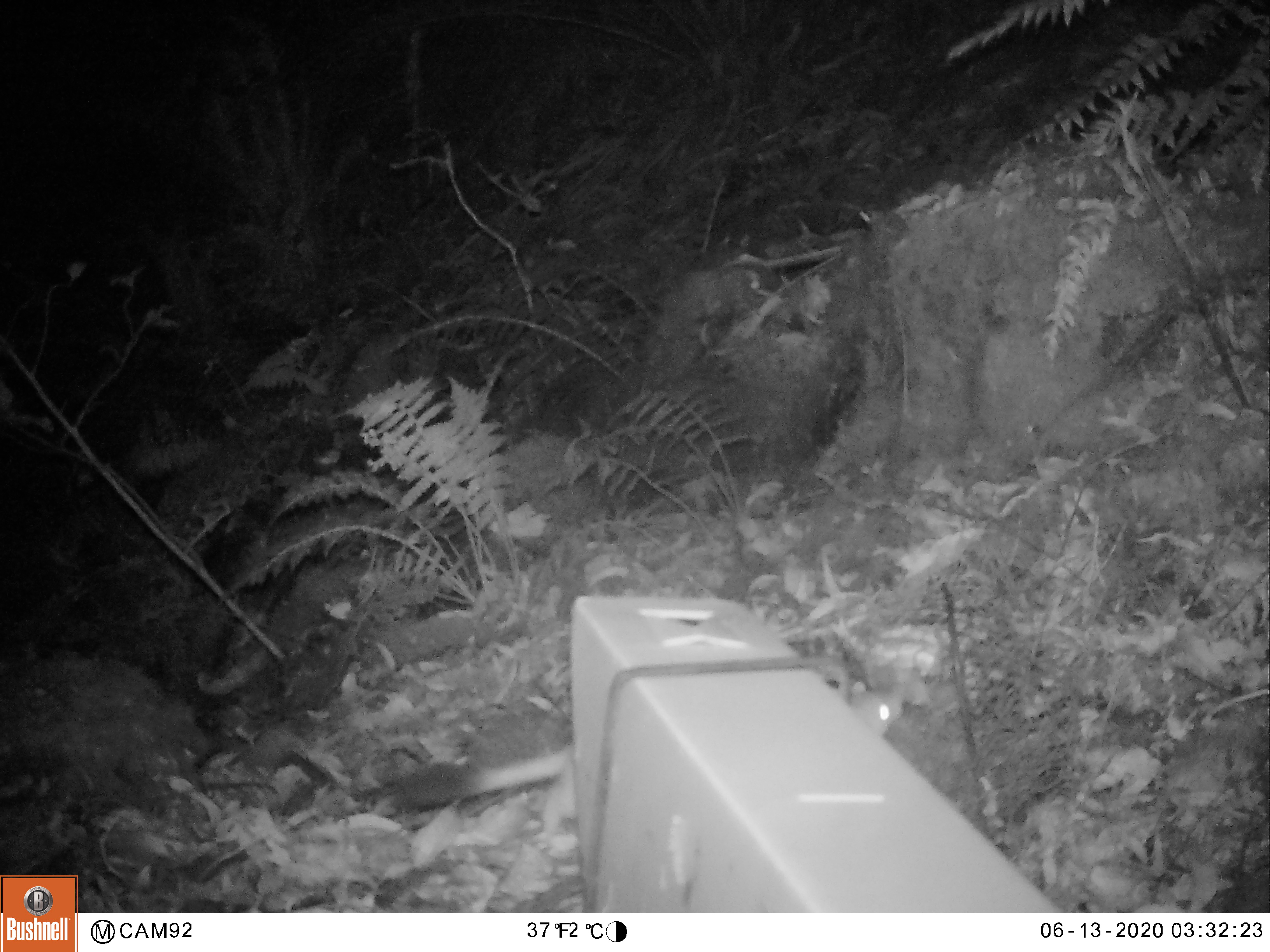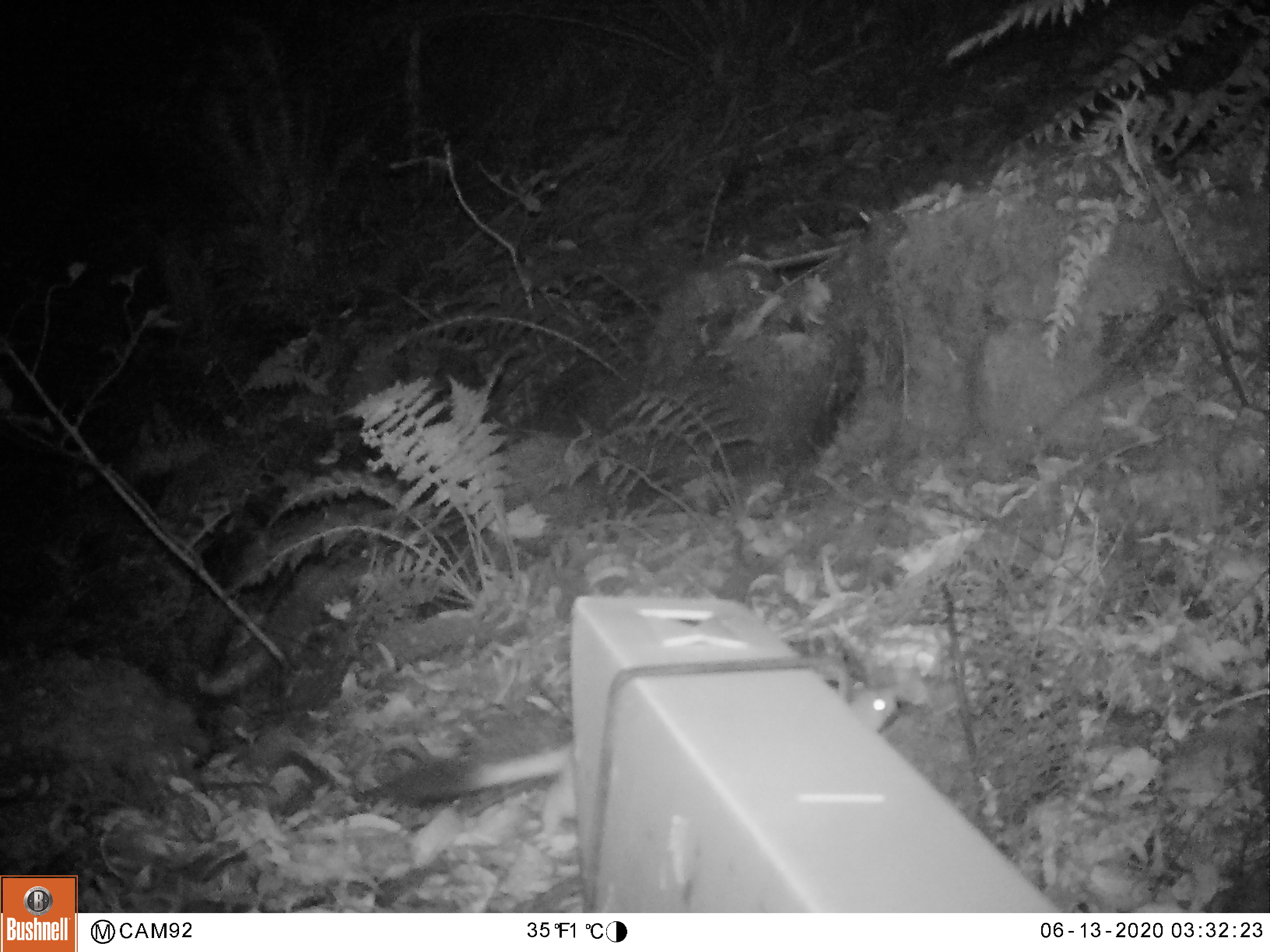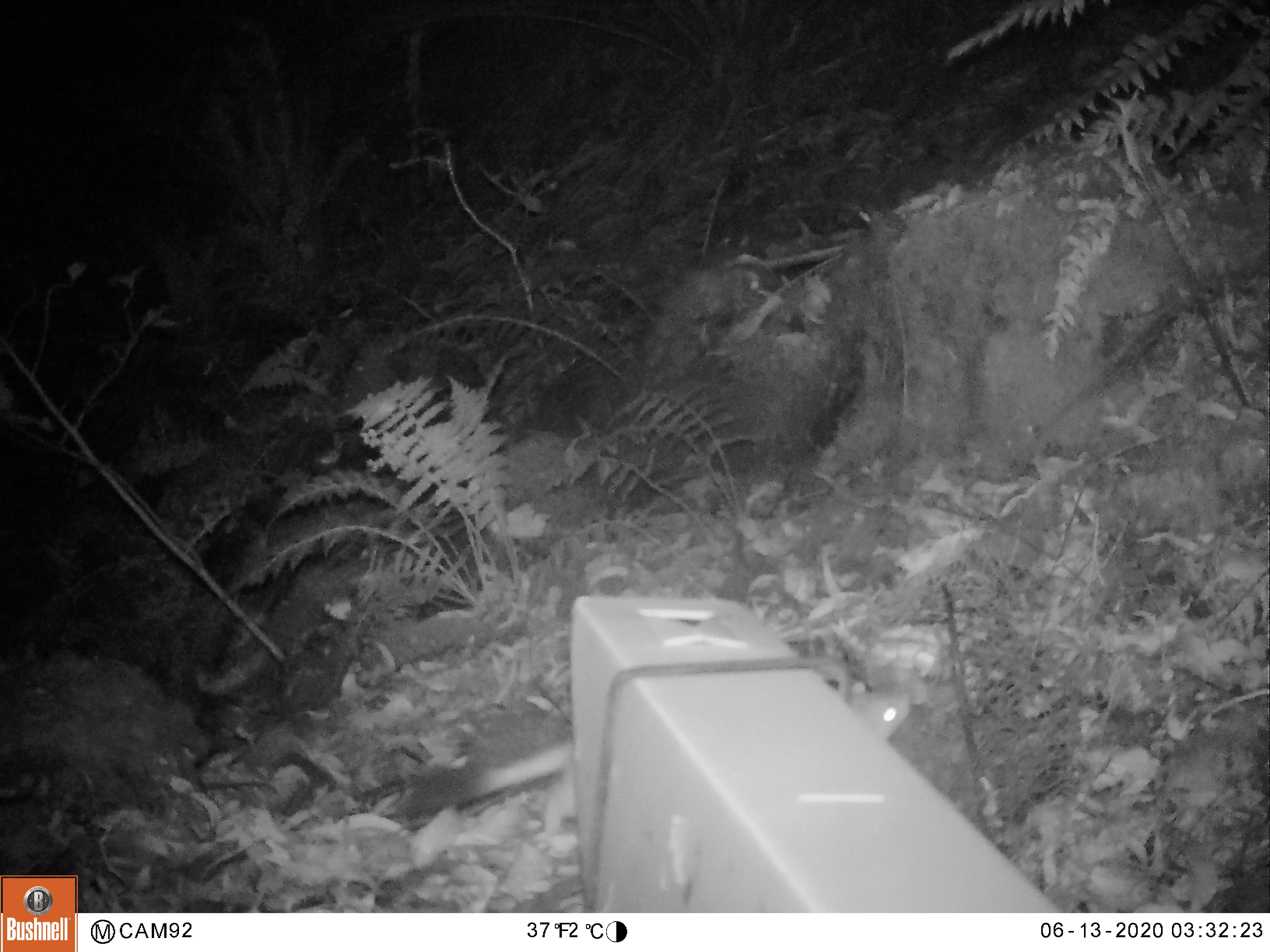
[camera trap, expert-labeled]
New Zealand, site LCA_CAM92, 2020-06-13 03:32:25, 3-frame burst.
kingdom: Animalia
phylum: Chordata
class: Mammalia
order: Carnivora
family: Mustelidae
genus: Mustela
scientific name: Mustela erminea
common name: stoat